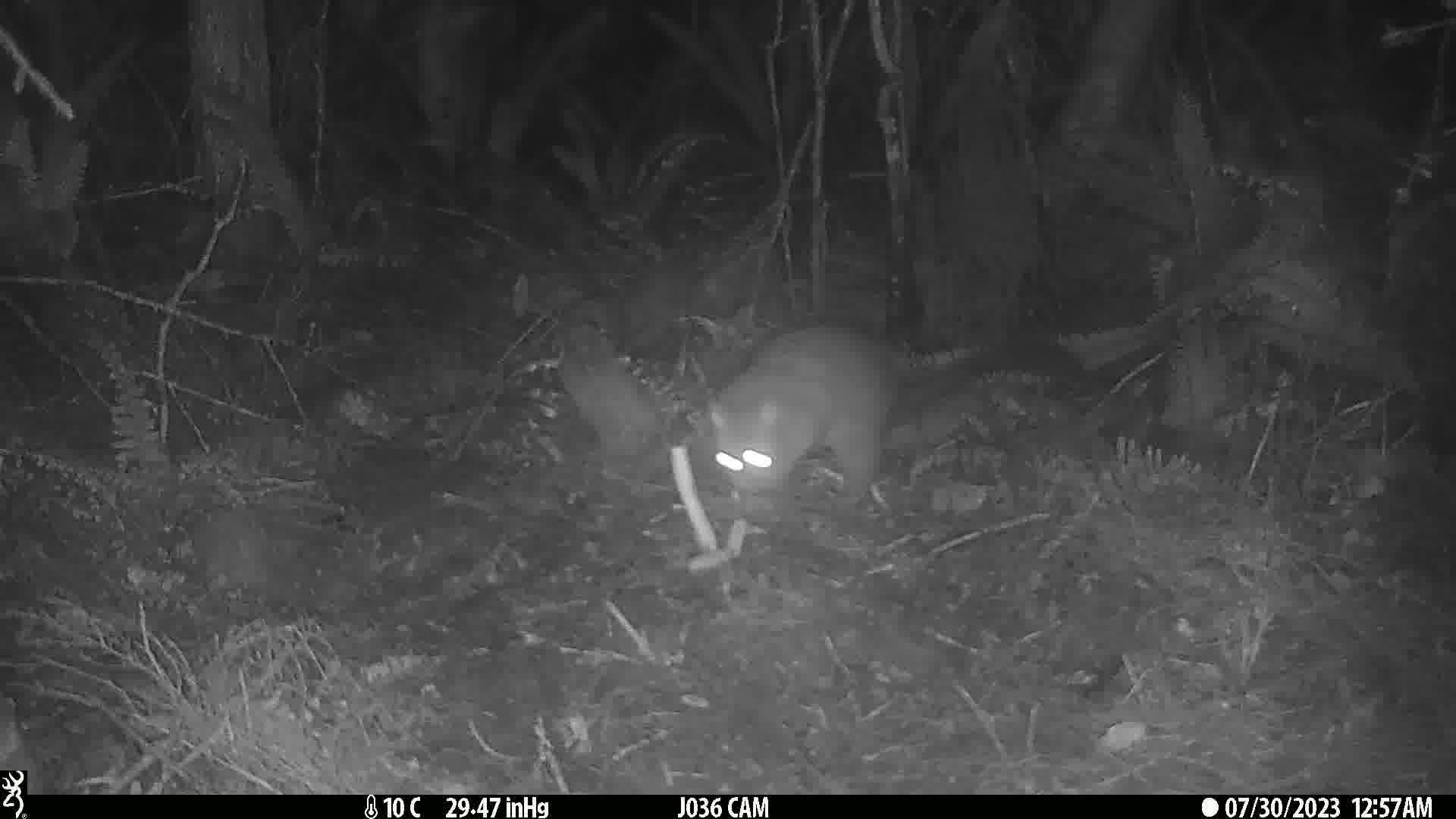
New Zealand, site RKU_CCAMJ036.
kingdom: Animalia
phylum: Chordata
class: Mammalia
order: Diprotodontia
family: Phalangeridae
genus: Trichosurus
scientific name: Trichosurus vulpecula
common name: common brushtail possum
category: possum